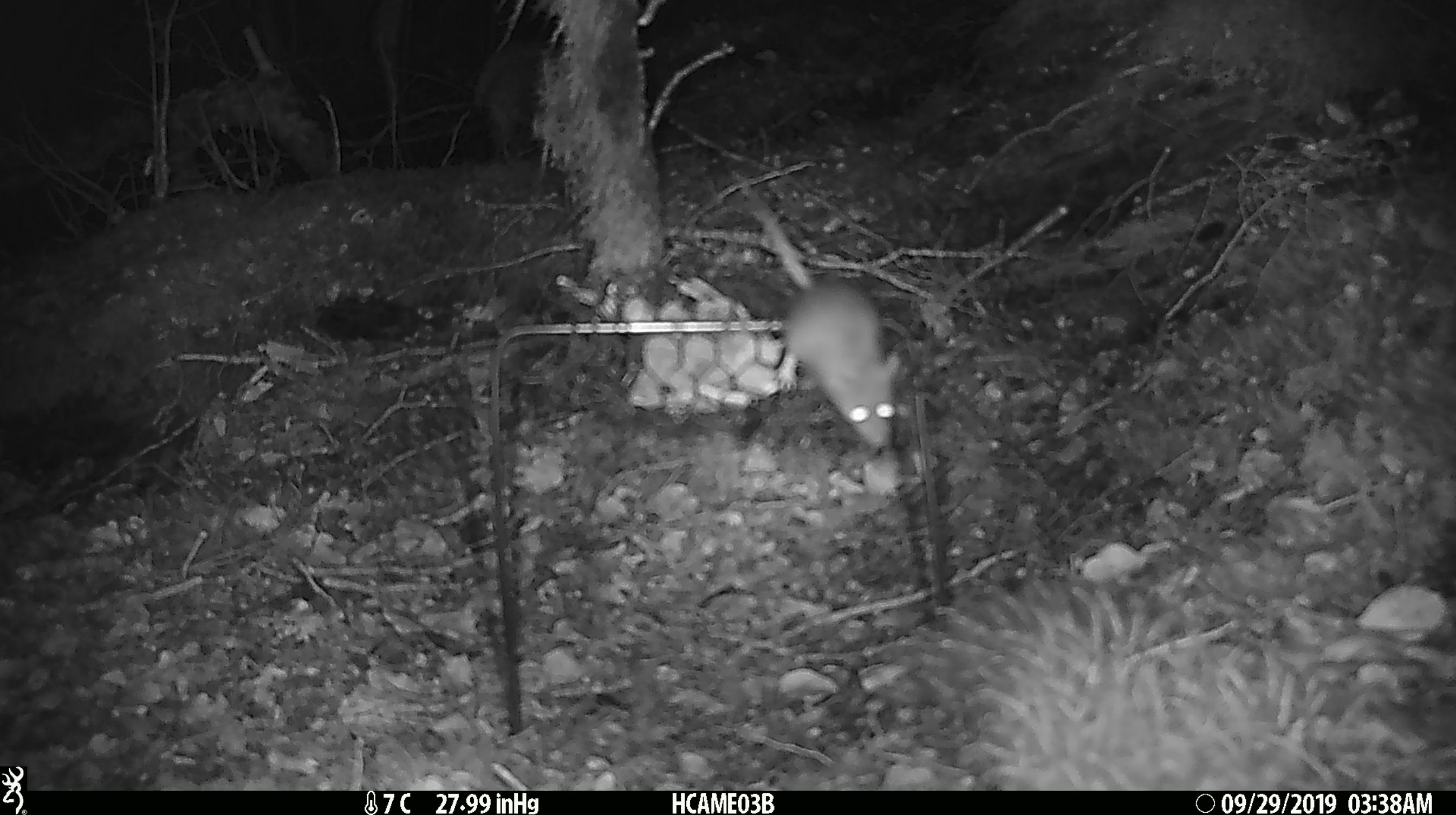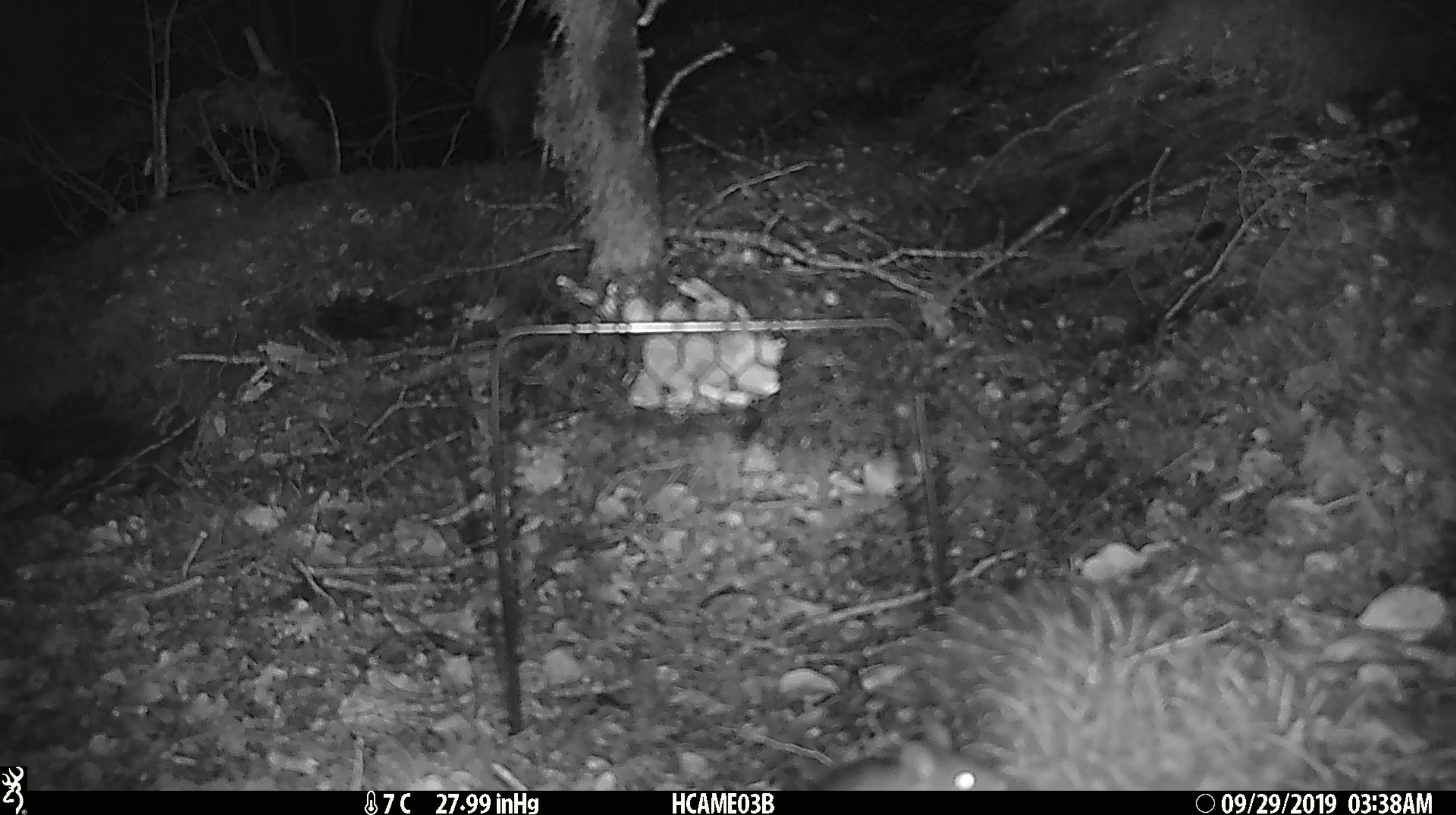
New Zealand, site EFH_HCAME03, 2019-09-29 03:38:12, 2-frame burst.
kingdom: Animalia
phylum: Chordata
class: Mammalia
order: Rodentia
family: Muridae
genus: Mus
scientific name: Mus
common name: mouse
Mouse (Mus).